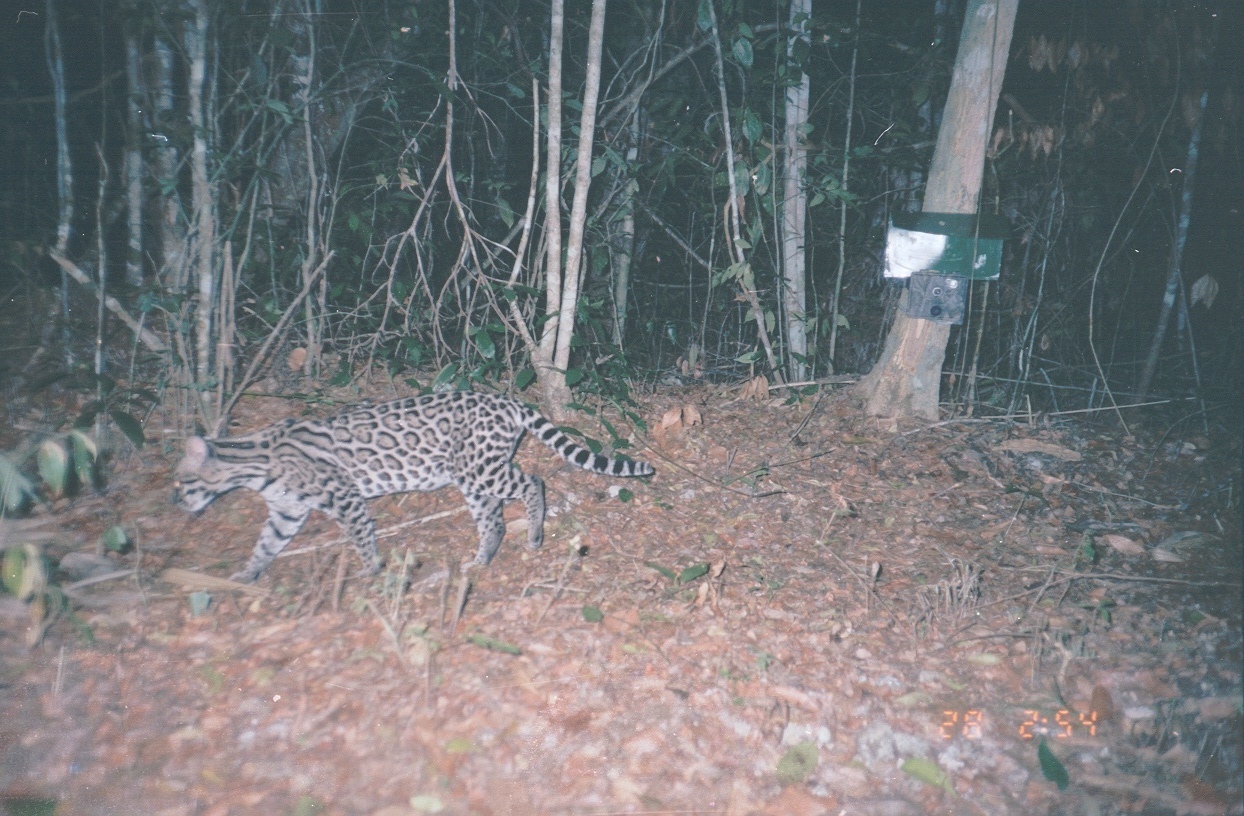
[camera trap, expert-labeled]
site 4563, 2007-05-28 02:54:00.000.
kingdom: Animalia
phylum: Chordata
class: Mammalia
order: Carnivora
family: Felidae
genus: Leopardus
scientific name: Leopardus pardalis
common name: ocelot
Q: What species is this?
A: Leopardus pardalis (ocelot).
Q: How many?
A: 1.